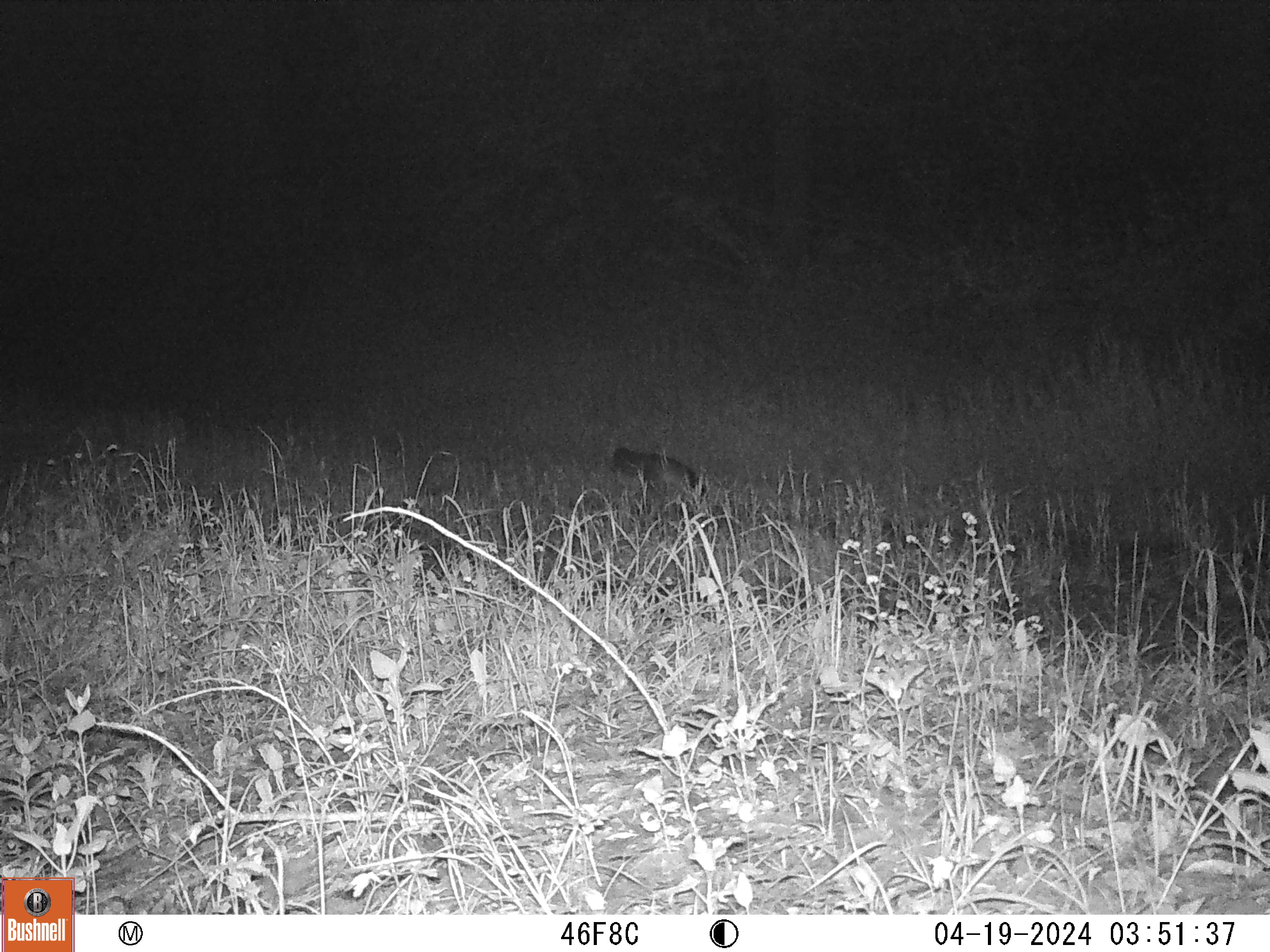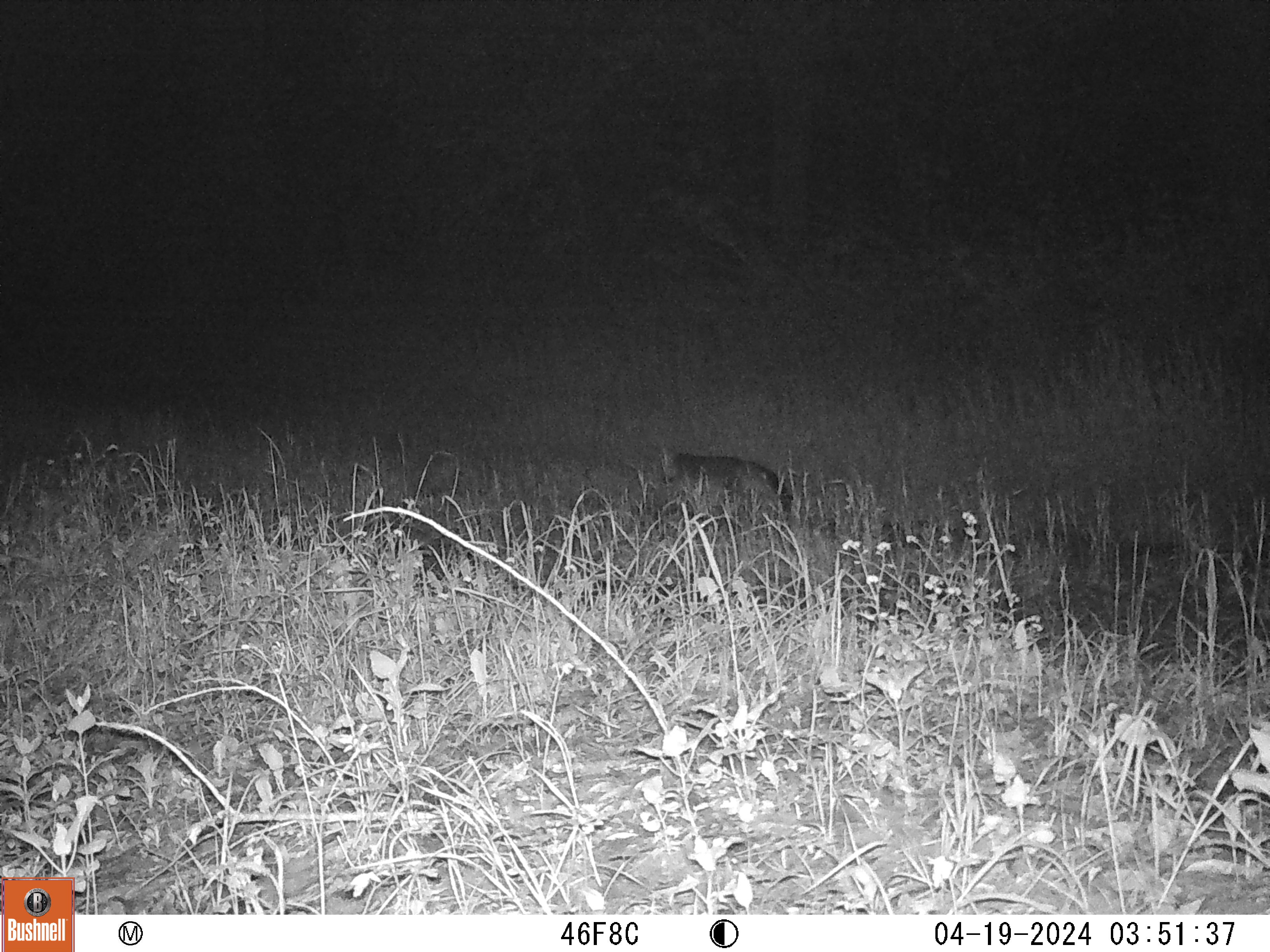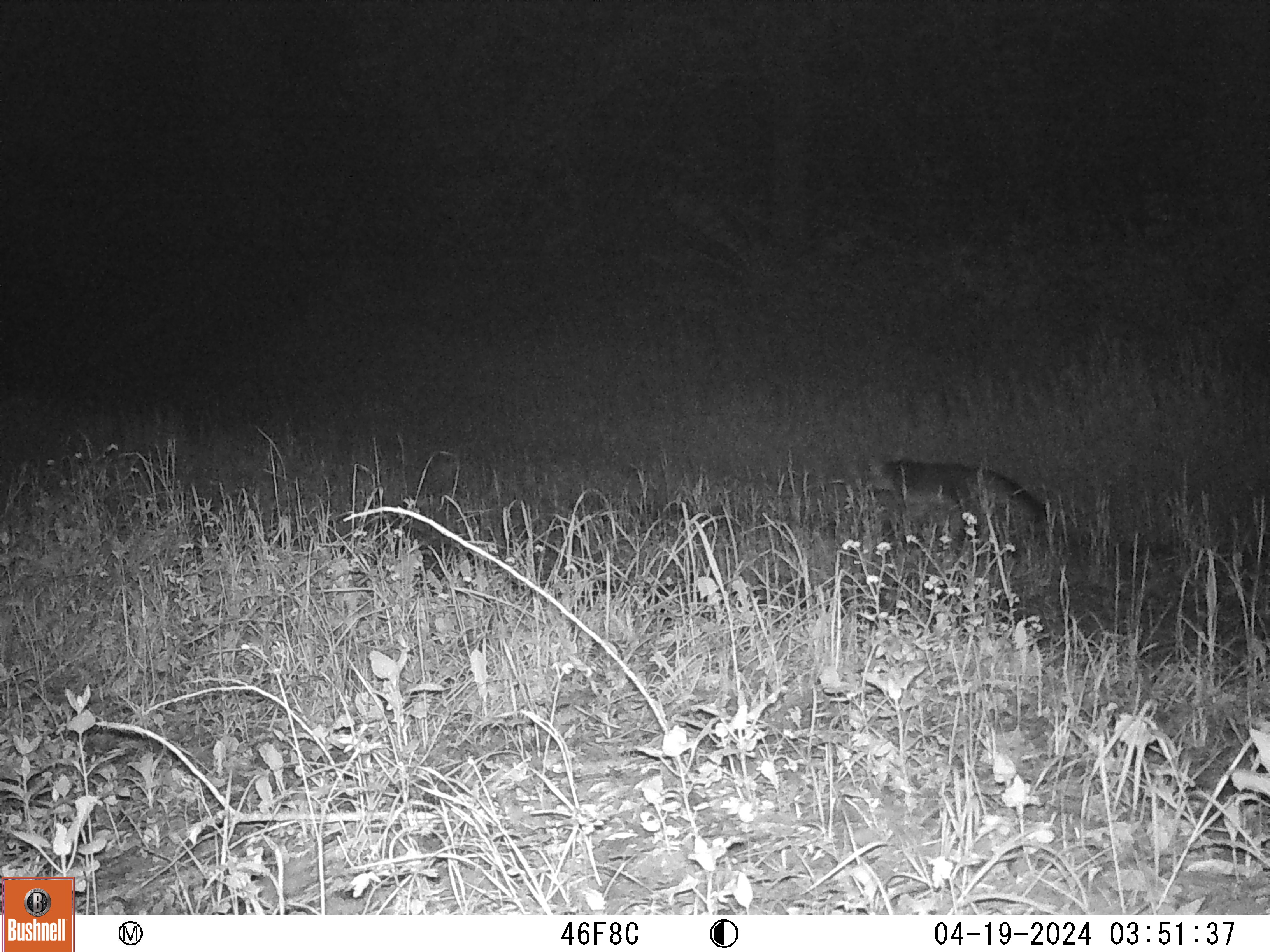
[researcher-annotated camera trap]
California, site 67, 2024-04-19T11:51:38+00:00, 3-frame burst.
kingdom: Animalia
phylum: Chordata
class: Mammalia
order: Carnivora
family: Canidae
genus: Urocyon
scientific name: Urocyon cinereoargenteus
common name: gray fox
Gray fox (Urocyon cinereoargenteus).